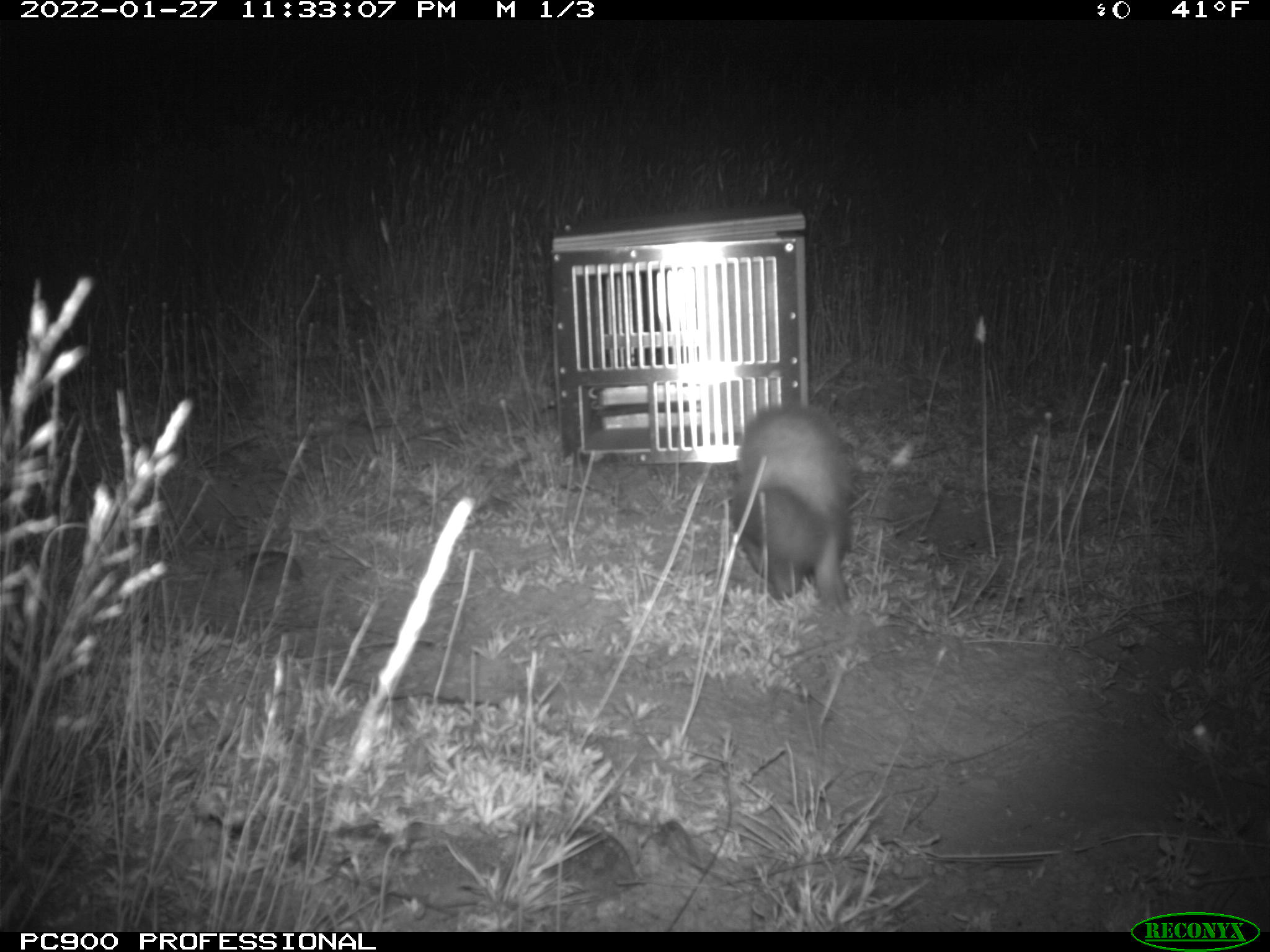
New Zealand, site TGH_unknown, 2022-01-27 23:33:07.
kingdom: Animalia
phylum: Chordata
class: Mammalia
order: Carnivora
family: Mustelidae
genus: Mustela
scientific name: Mustela furo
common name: ferret